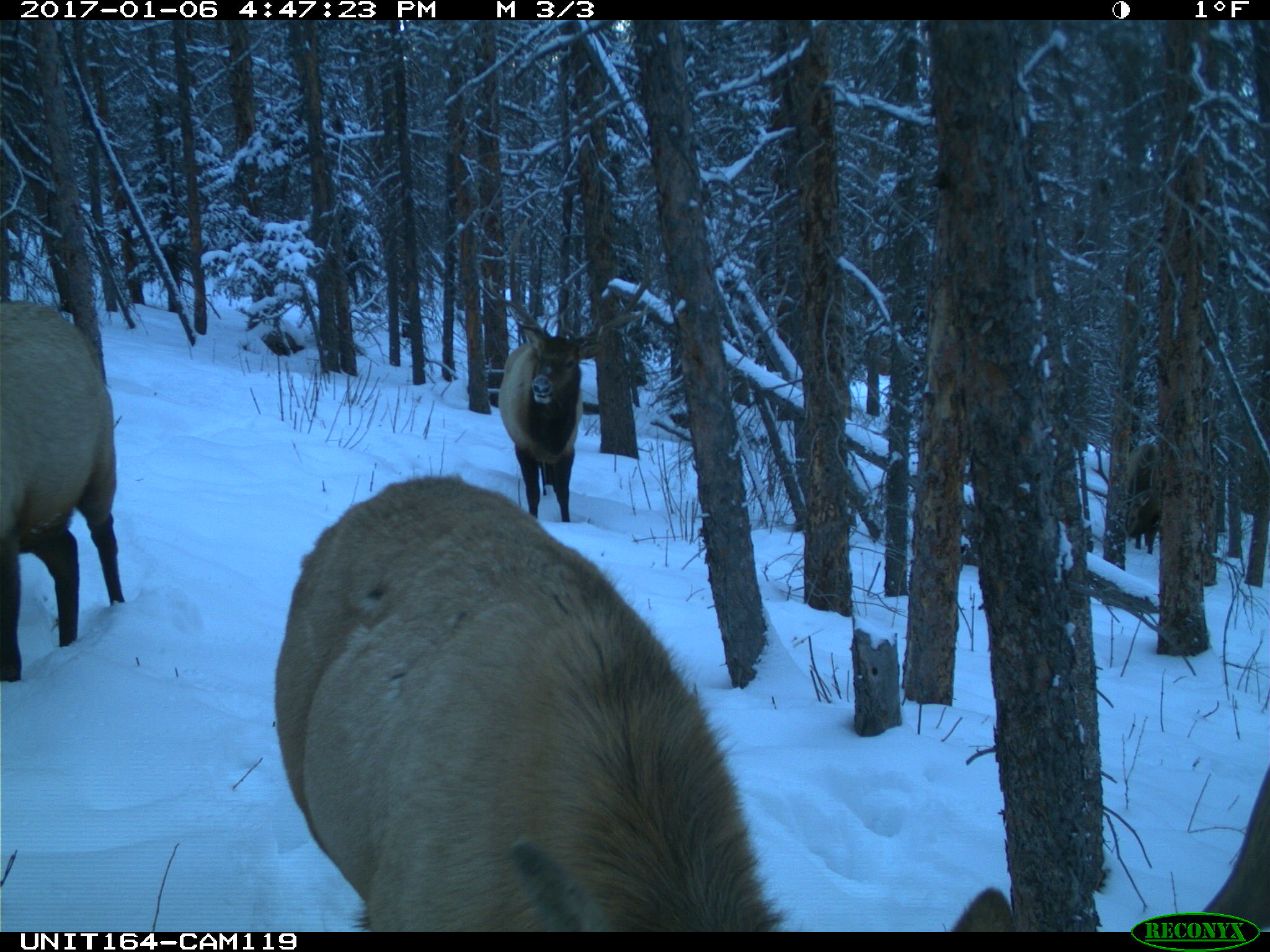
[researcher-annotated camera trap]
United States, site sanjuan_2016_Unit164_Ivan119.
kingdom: Animalia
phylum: Chordata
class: Mammalia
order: Artiodactyla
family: Cervidae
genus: Cervus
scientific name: Cervus elaphus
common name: red deer